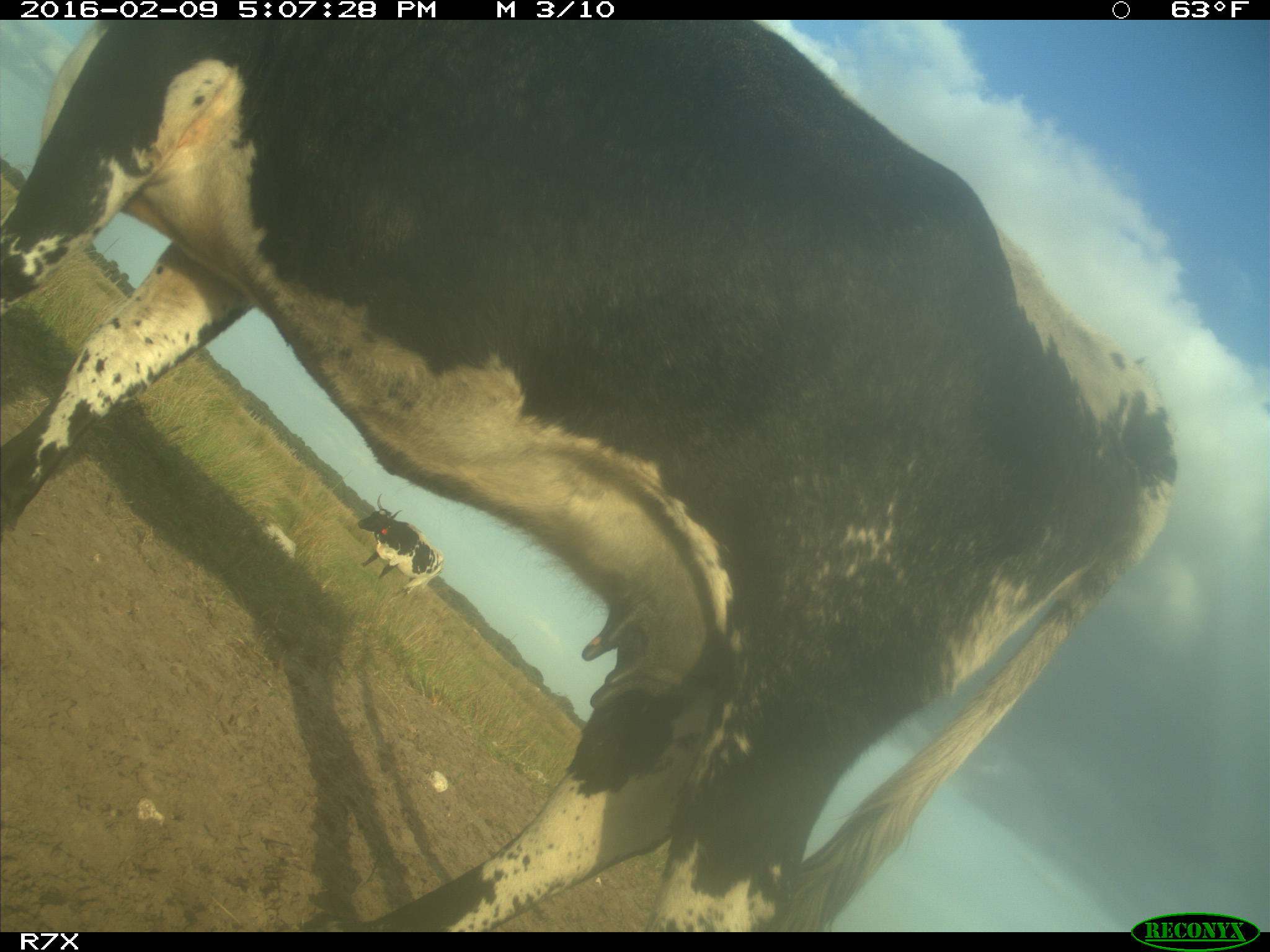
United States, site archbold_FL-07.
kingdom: Animalia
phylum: Chordata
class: Mammalia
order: Artiodactyla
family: Bovidae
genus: Bos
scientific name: Bos taurus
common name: domestic cow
Bos taurus (domestic cow).